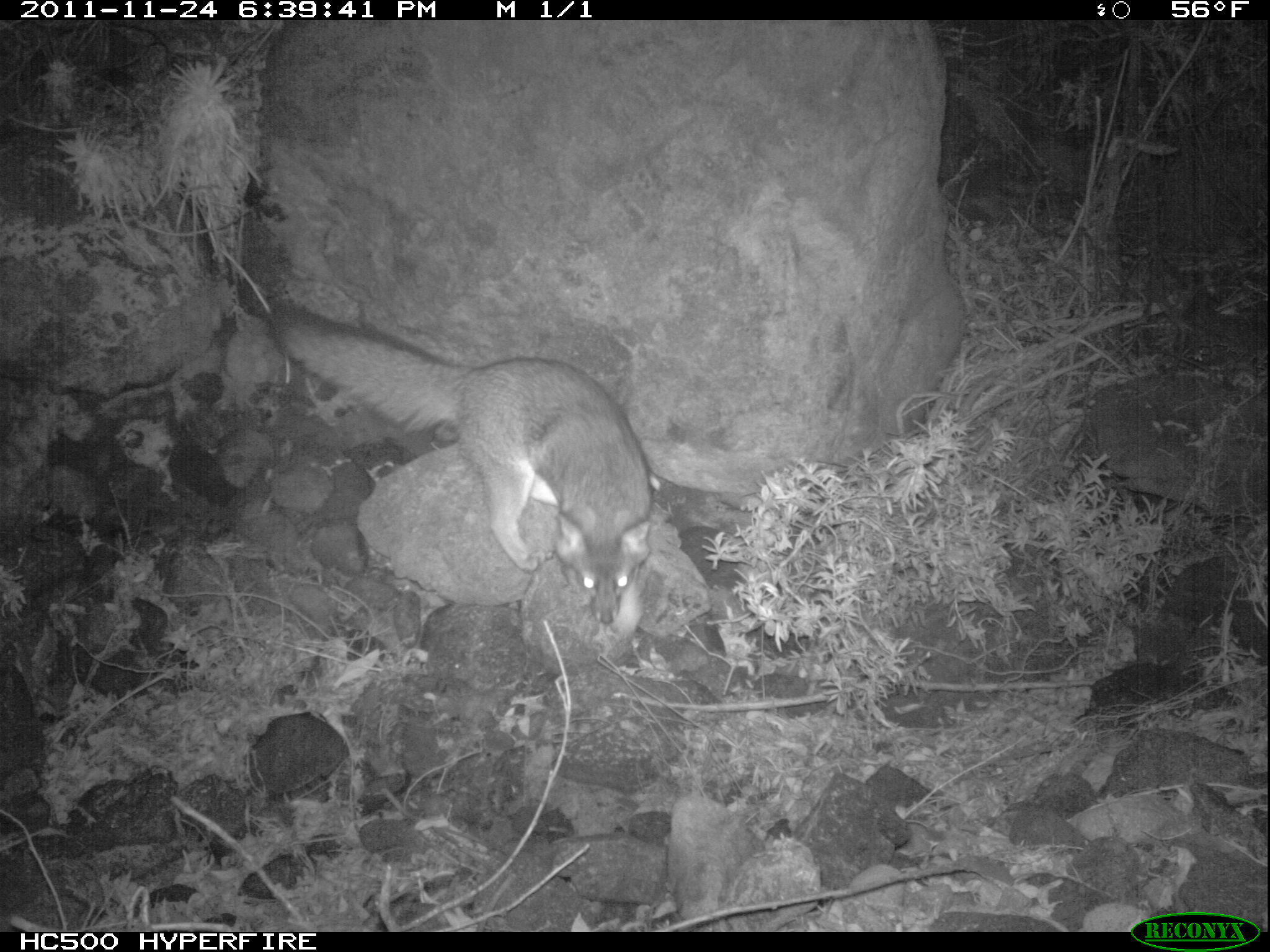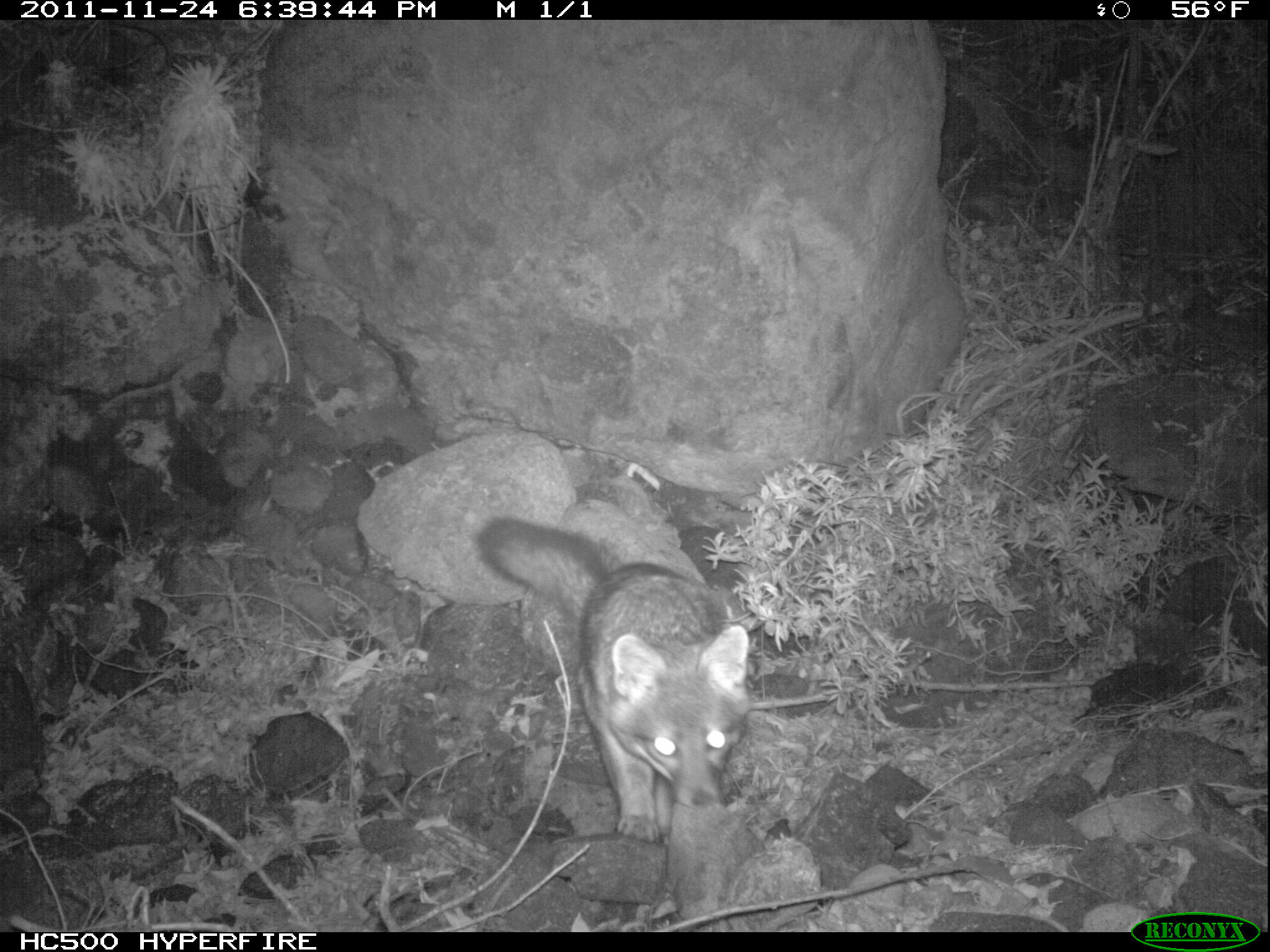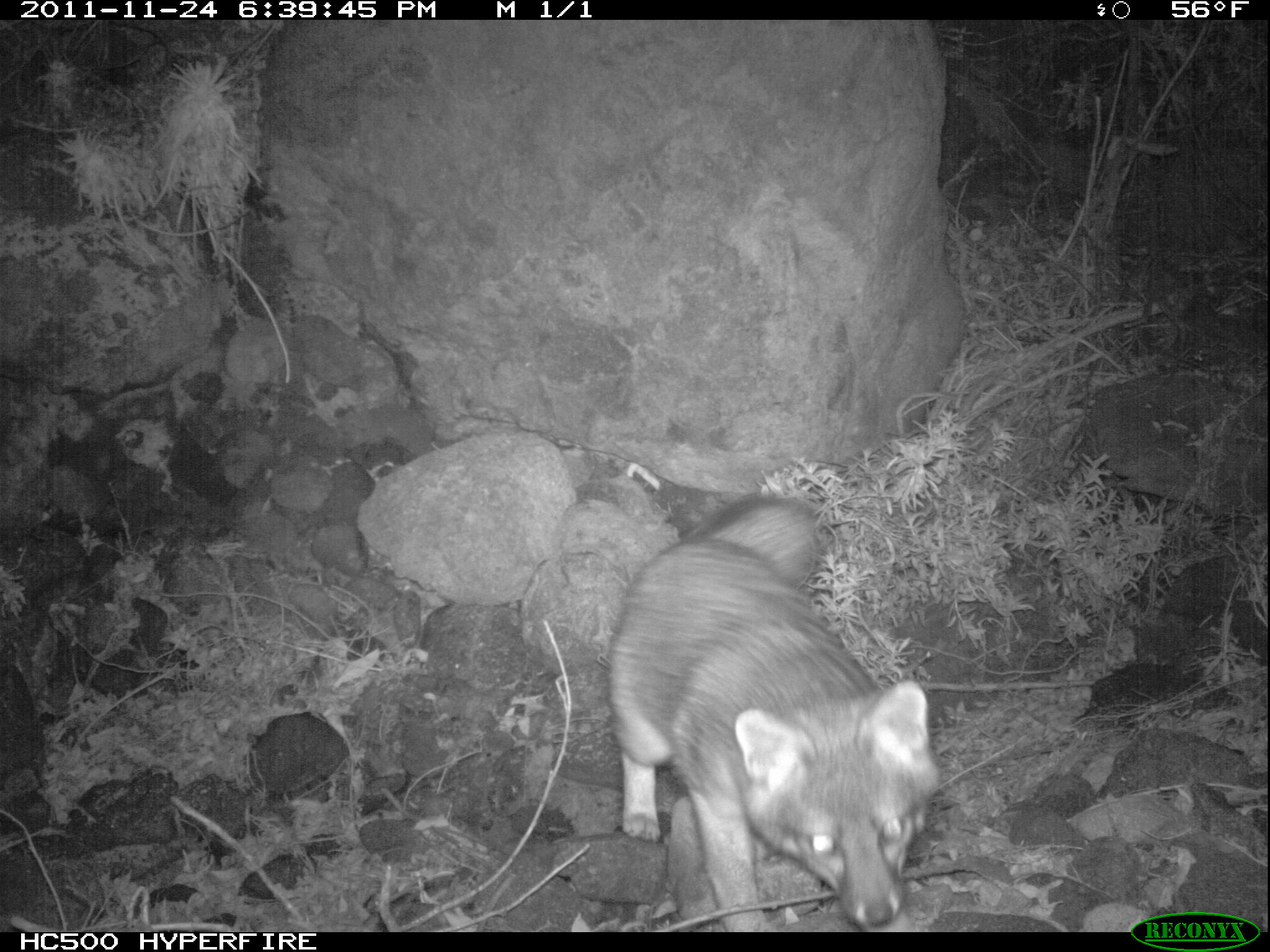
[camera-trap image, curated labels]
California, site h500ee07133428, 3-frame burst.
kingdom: Animalia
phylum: Chordata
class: Mammalia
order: Carnivora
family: Canidae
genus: Urocyon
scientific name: Urocyon littoralis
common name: island fox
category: fox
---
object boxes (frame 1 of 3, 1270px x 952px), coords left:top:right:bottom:
fox: 270:299:652:621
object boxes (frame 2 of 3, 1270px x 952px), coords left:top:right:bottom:
fox: 476:513:750:846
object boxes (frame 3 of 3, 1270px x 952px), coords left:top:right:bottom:
fox: 607:495:942:932